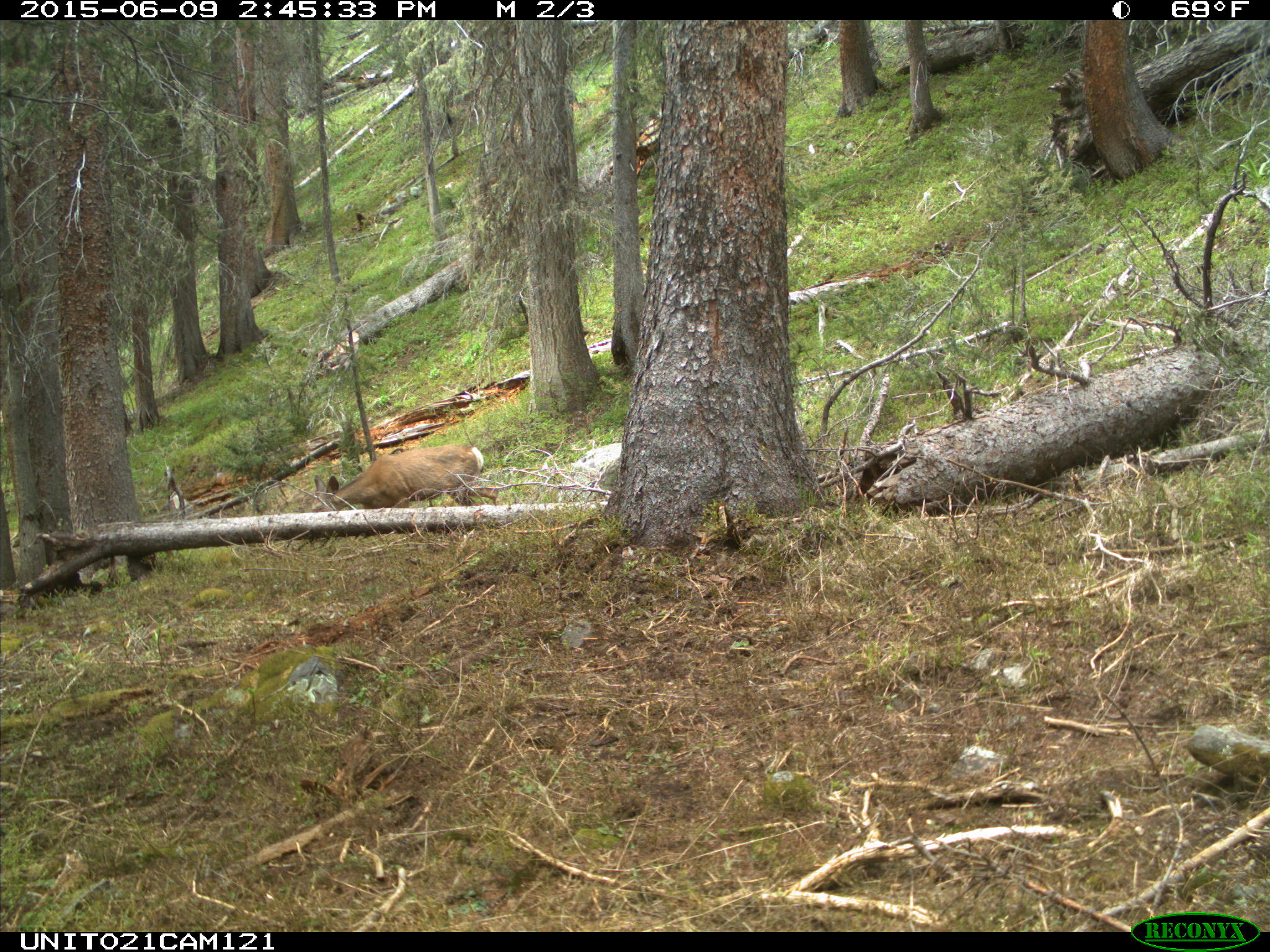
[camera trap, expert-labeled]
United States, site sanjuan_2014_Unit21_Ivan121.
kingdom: Animalia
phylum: Chordata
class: Mammalia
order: Artiodactyla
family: Cervidae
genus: Odocoileus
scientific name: Odocoileus hemionus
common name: mule deer